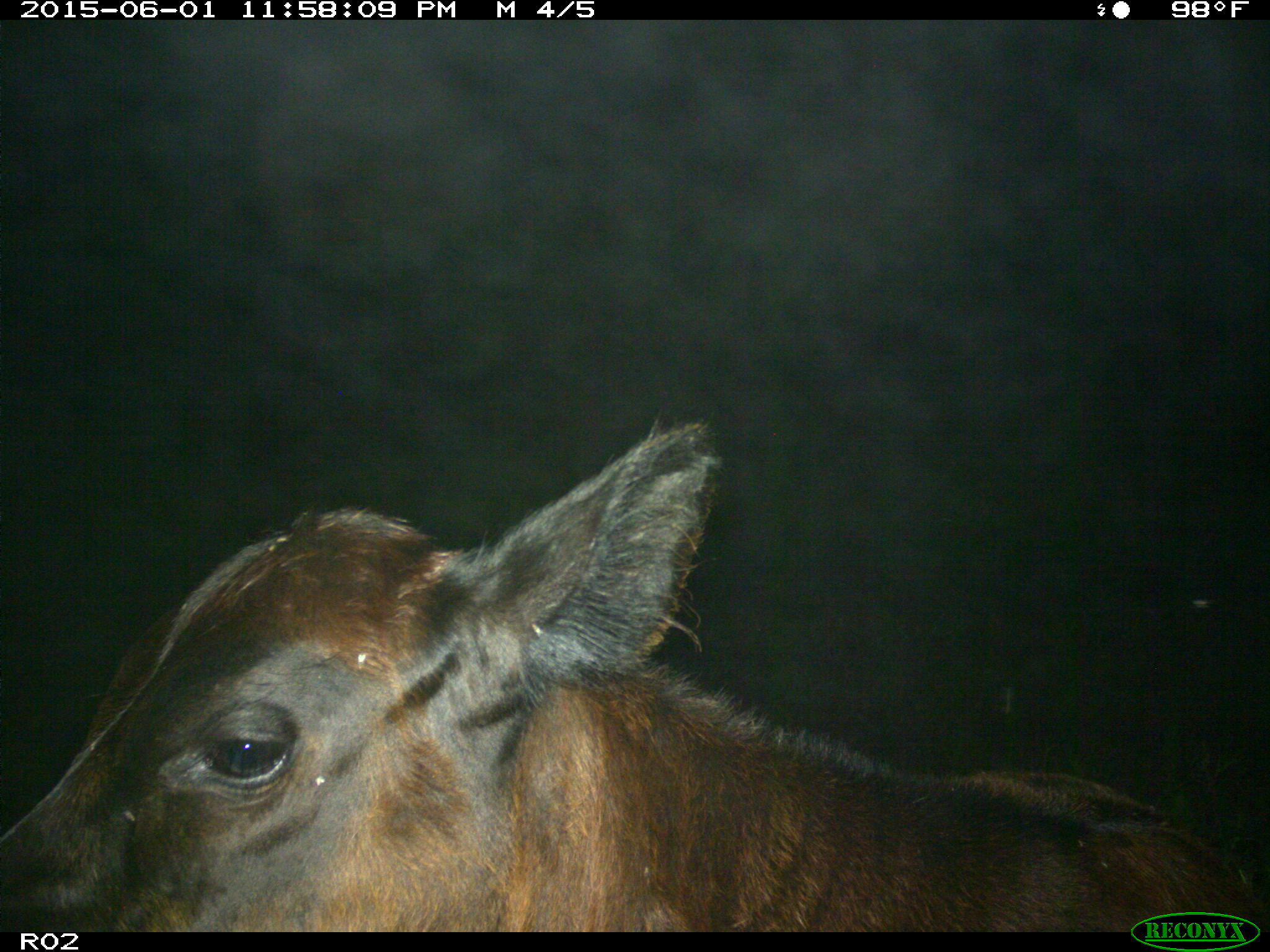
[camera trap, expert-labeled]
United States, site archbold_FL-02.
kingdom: Animalia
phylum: Chordata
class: Mammalia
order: Artiodactyla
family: Bovidae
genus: Bos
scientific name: Bos taurus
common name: domestic cow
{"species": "Bos taurus (domestic cow)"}